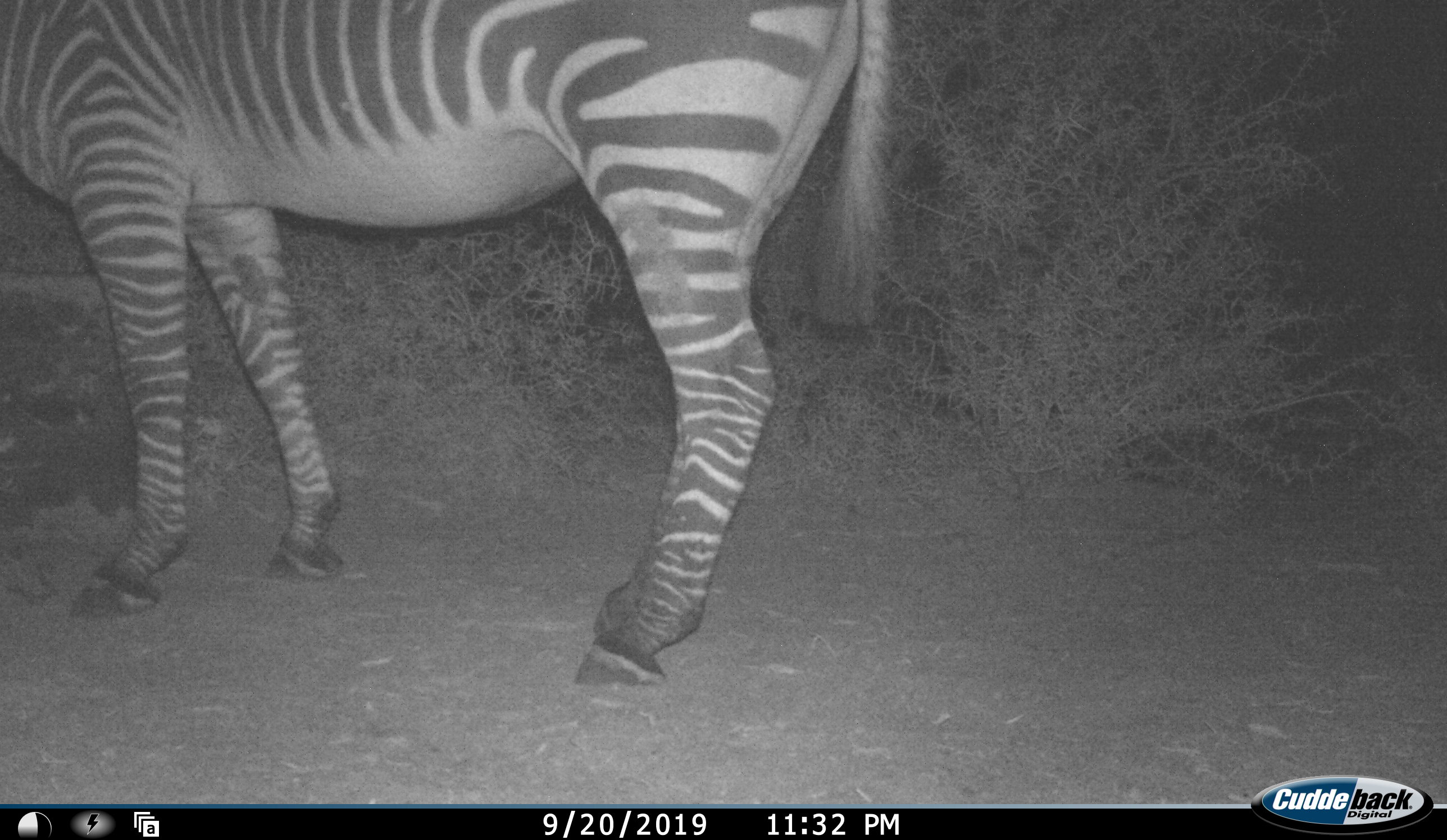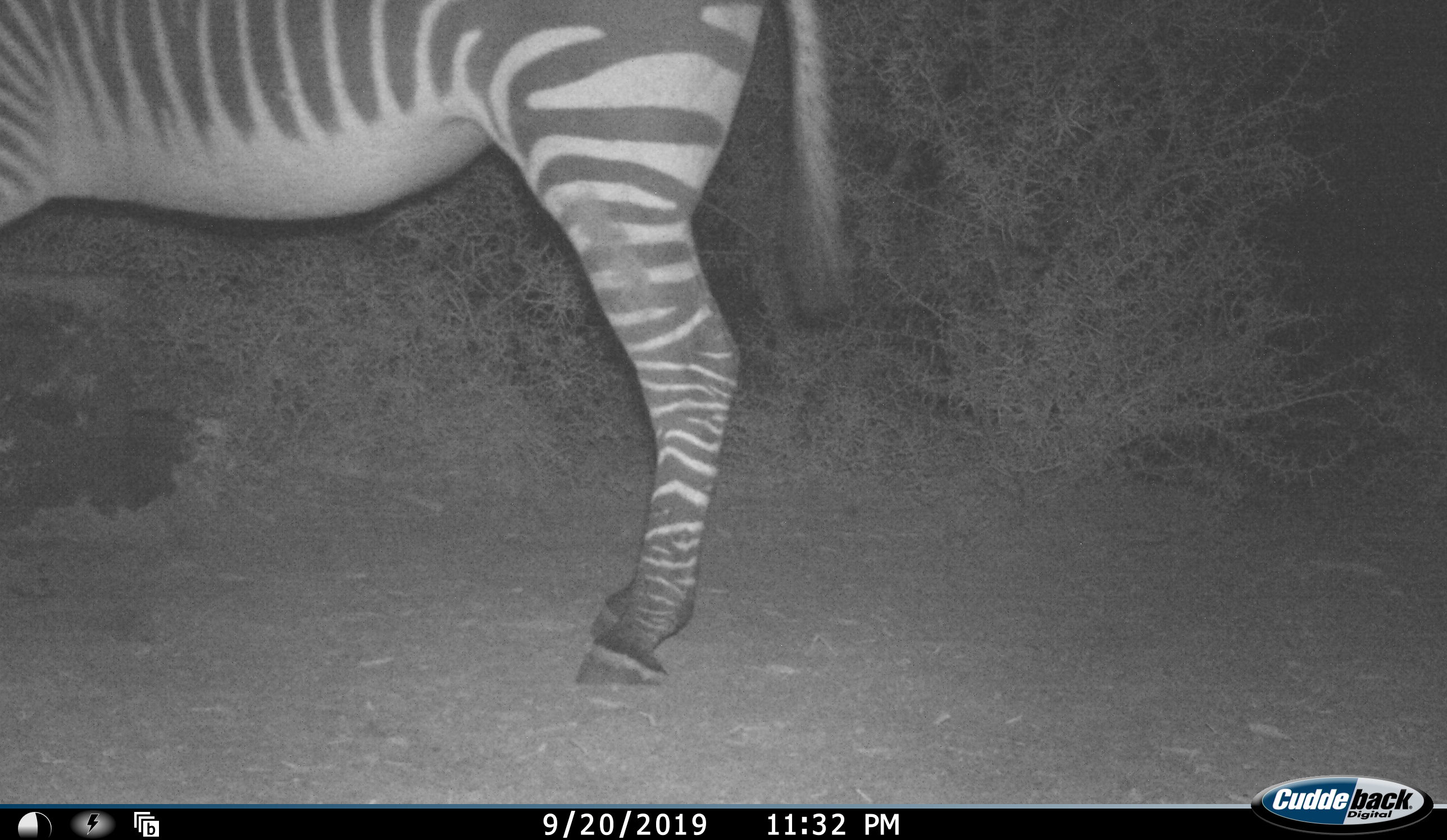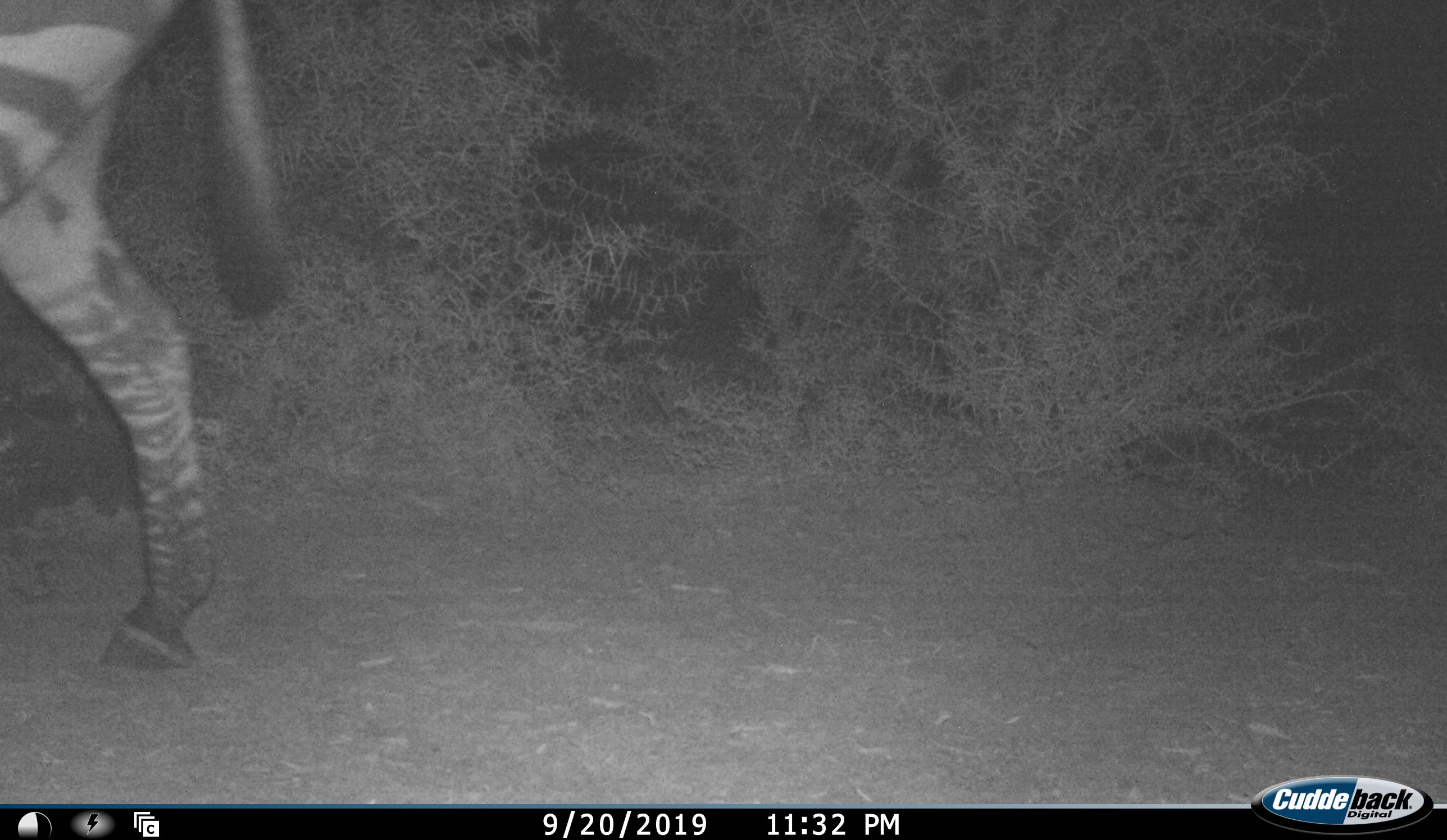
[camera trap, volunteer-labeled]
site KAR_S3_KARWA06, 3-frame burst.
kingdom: Animalia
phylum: Chordata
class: Mammalia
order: Perissodactyla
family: Equidae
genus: Equus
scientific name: Equus zebra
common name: mountain zebra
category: zebramountain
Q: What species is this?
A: Zebramountain (mountain zebra) (Equus zebra).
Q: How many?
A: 1.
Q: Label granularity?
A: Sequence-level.